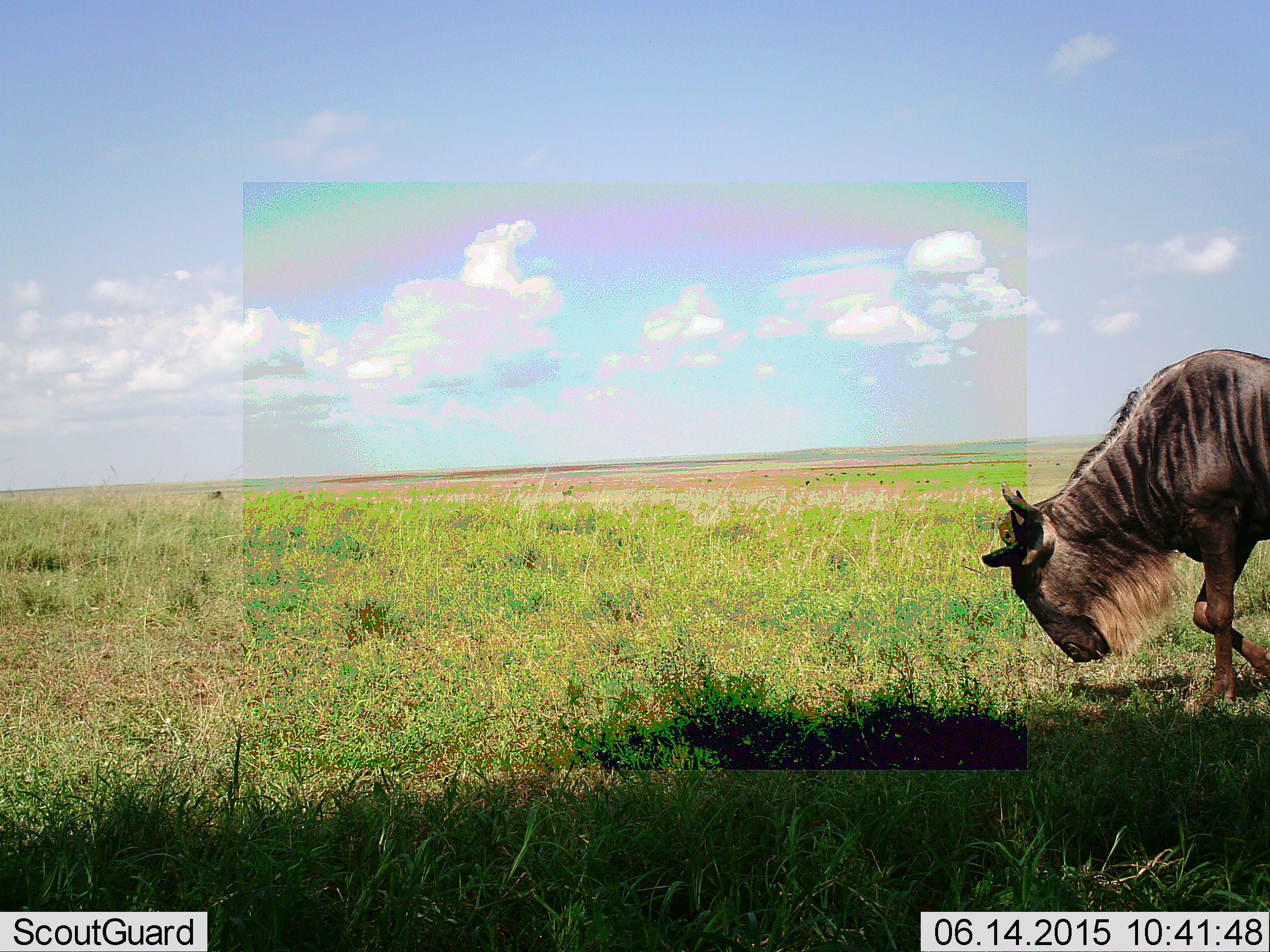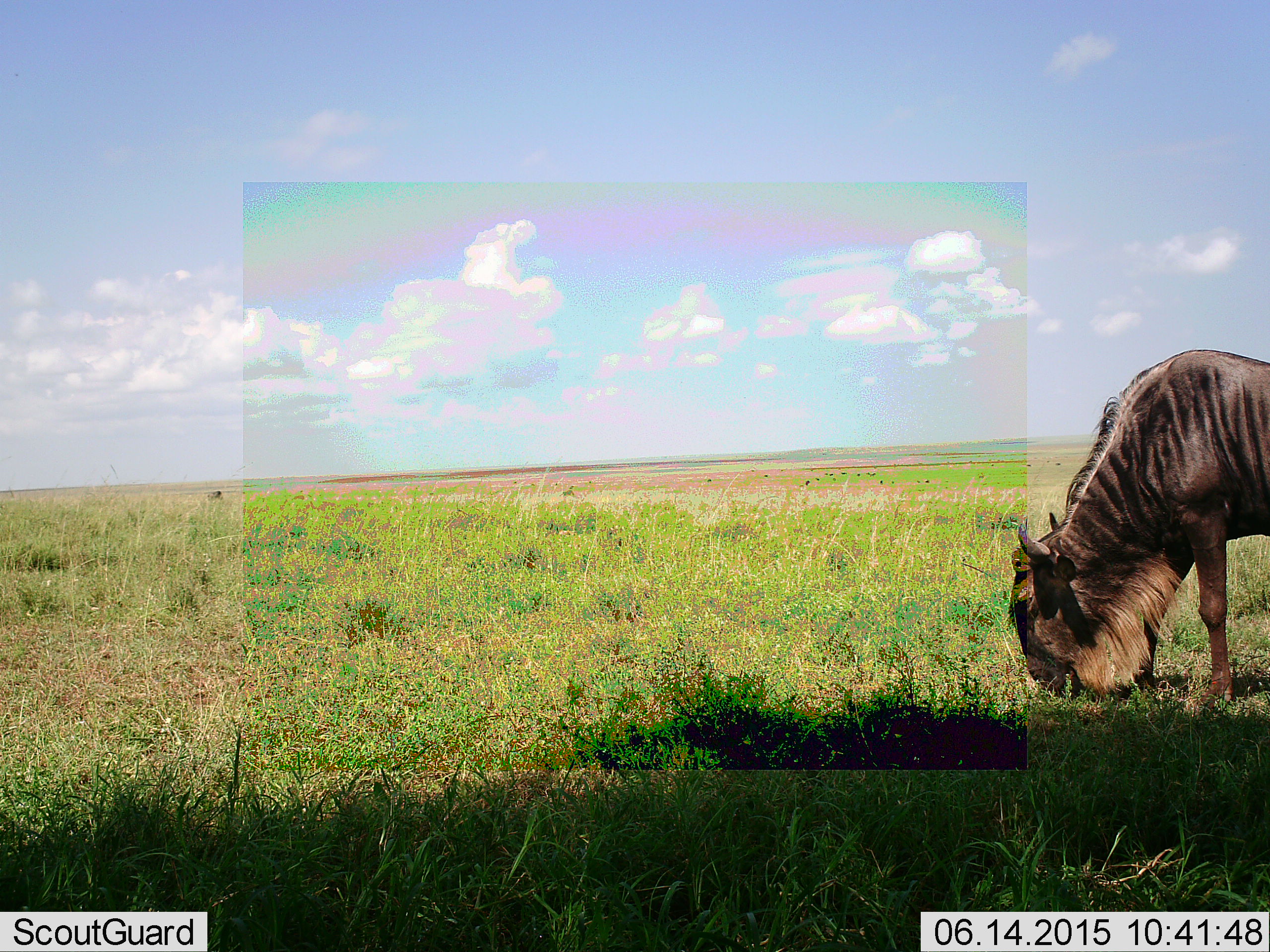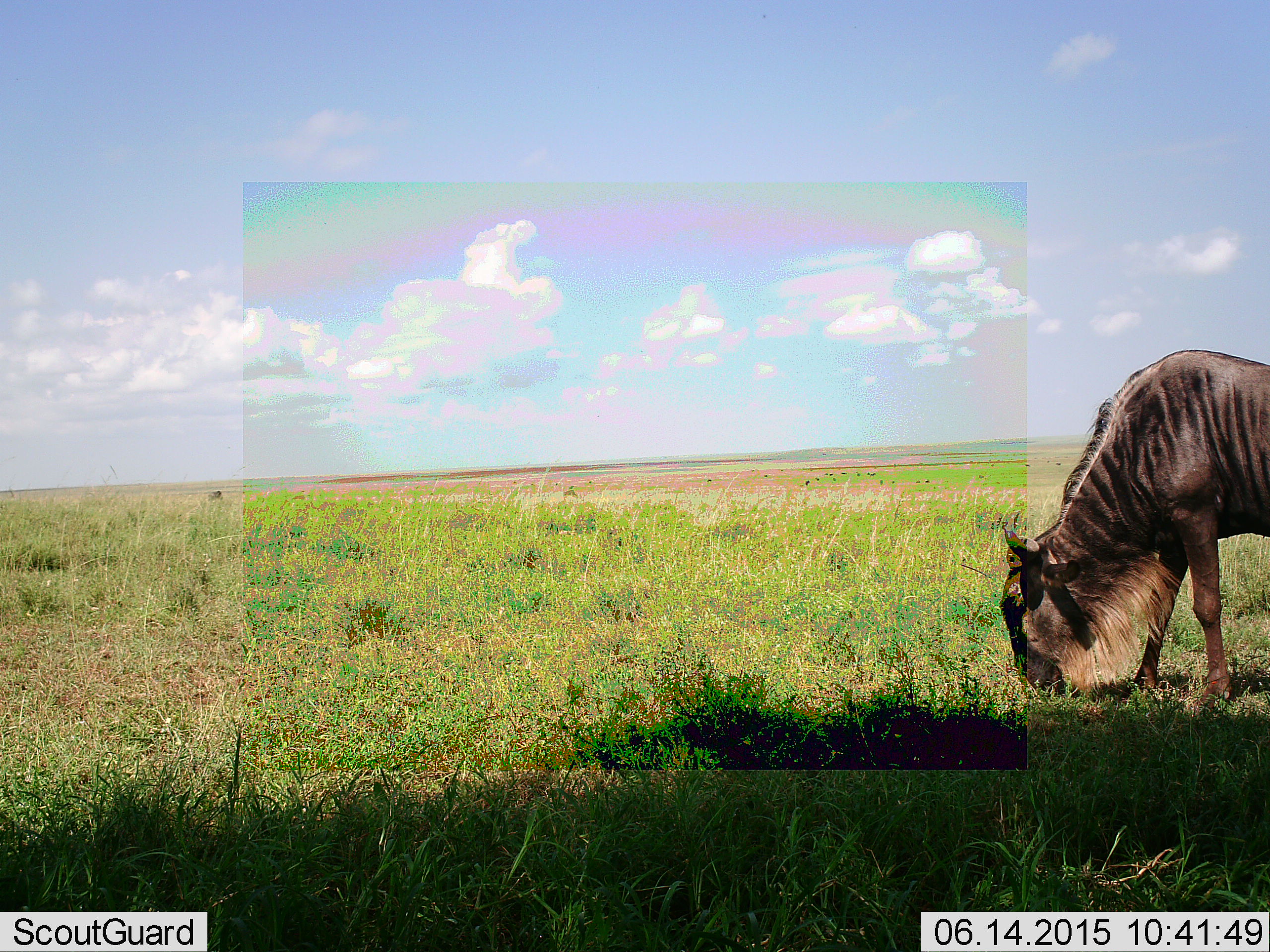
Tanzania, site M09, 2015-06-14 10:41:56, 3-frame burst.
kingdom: Animalia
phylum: Chordata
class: Mammalia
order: Artiodactyla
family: Bovidae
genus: Connochaetes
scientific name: Connochaetes taurinus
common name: blue wildebeest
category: wildebeest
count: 1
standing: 10%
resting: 0%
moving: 0%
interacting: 0%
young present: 0%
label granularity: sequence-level